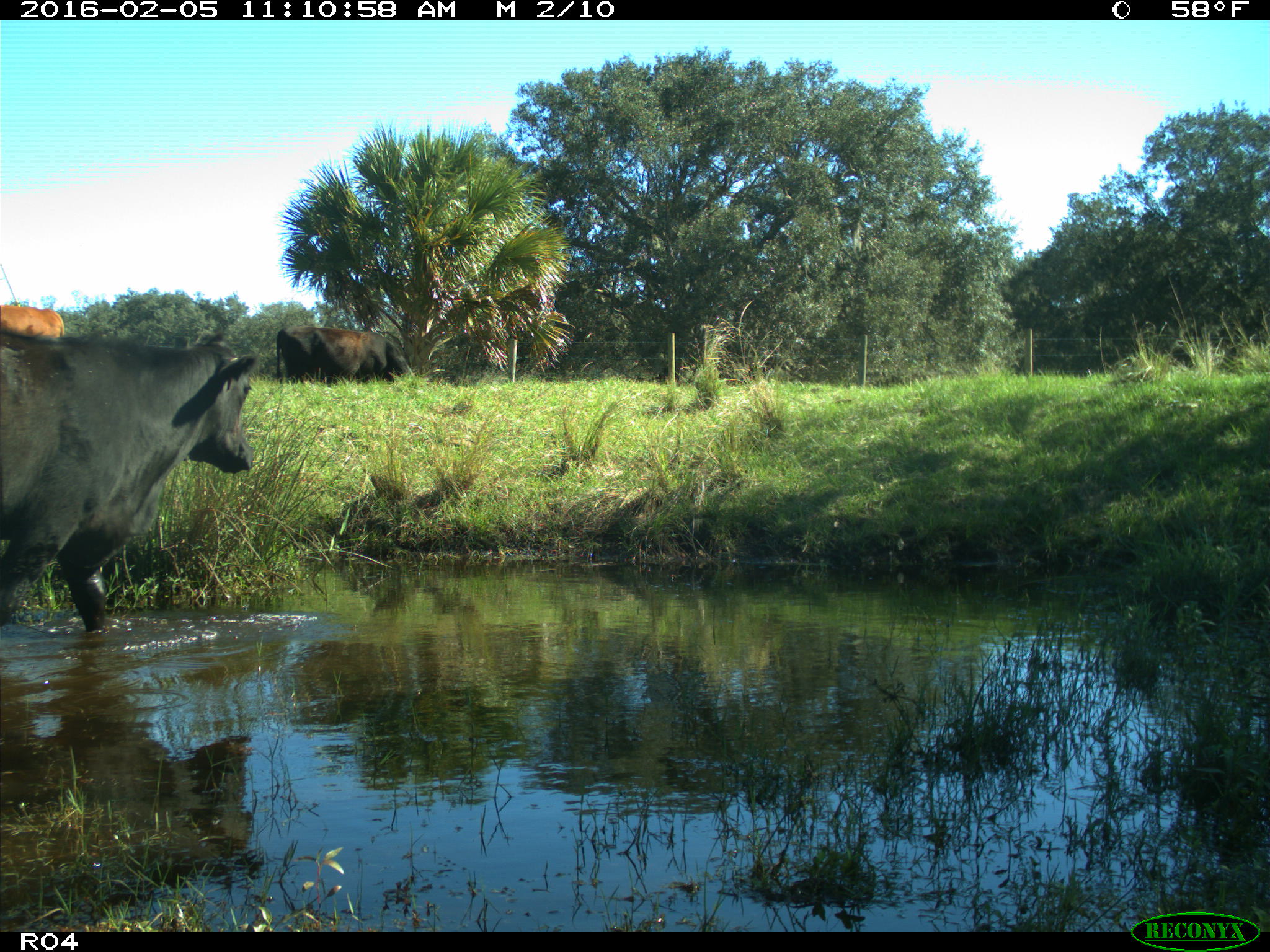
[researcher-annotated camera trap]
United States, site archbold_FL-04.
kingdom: Animalia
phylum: Chordata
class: Mammalia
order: Artiodactyla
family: Bovidae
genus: Bos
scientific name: Bos taurus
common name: domestic cow